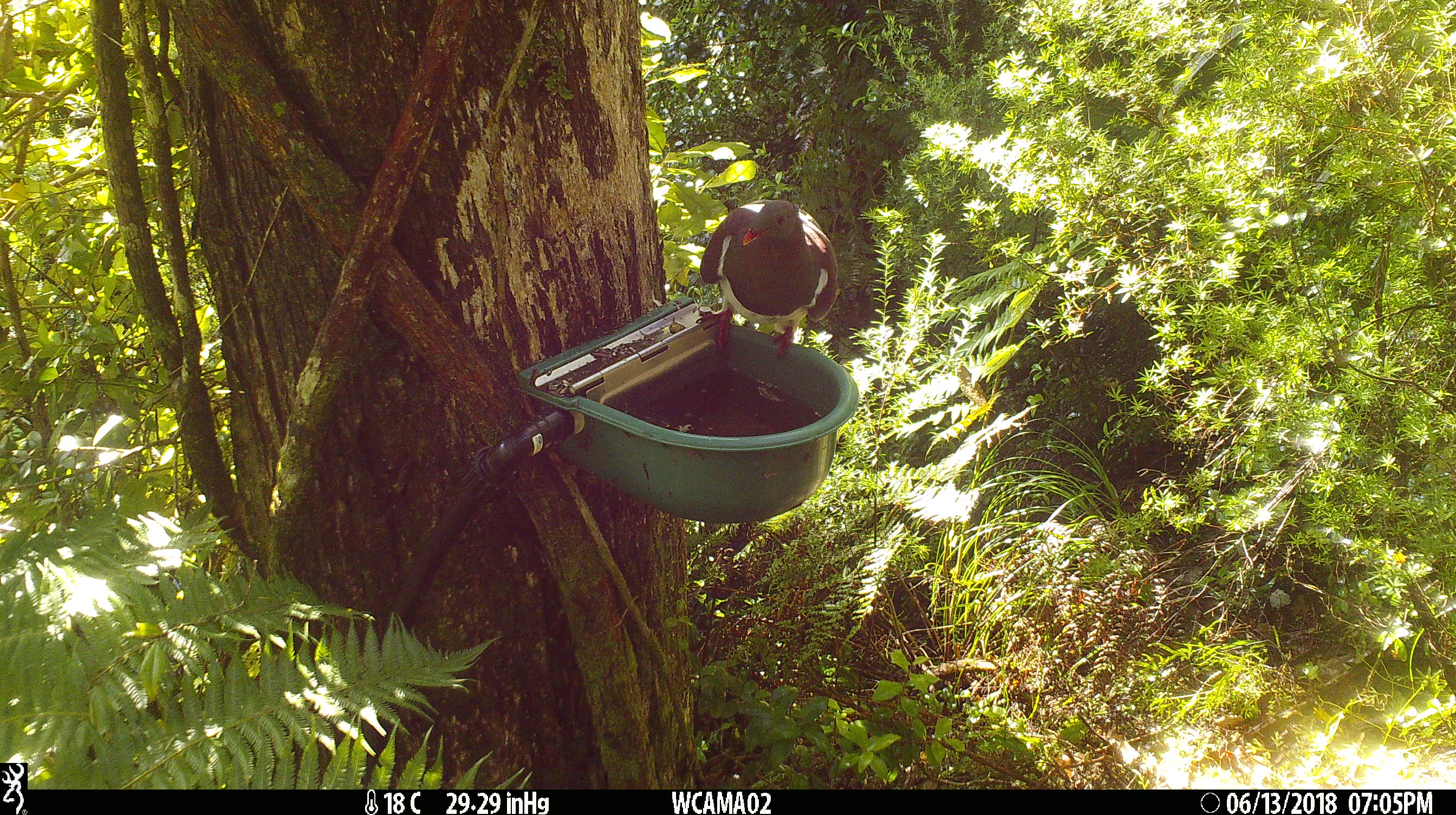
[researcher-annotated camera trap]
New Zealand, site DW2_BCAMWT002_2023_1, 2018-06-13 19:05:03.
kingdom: Animalia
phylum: Chordata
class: Aves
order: Columbiformes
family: Columbidae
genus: Hemiphaga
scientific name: Hemiphaga novaeseelandiae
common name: new zealand pigeon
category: kereru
Kereru (new zealand pigeon) (Hemiphaga novaeseelandiae).